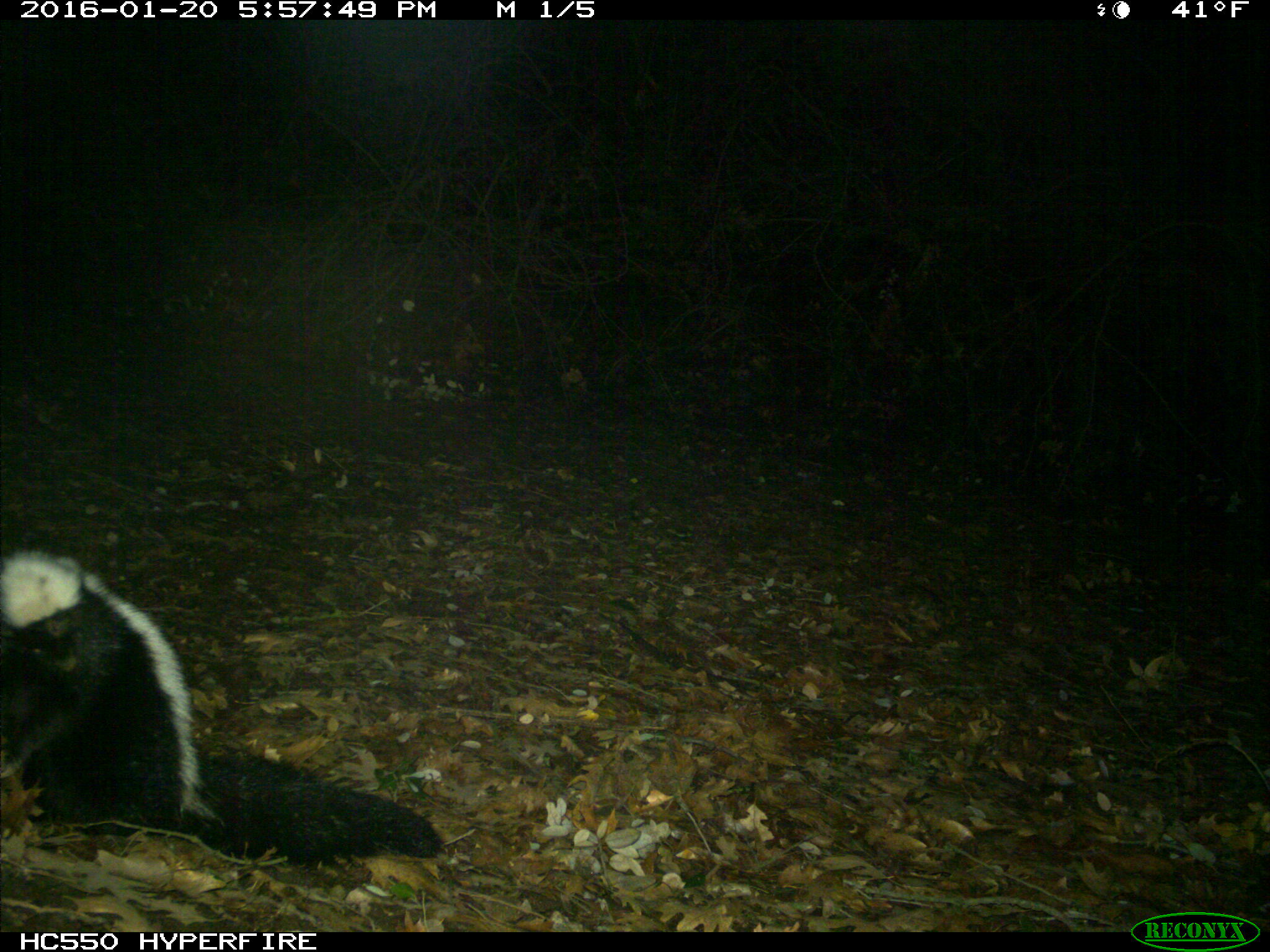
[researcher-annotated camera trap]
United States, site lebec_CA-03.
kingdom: Animalia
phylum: Chordata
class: Mammalia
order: Carnivora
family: Mephitidae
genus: Mephitis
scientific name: Mephitis mephitis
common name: striped skunk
Mephitis mephitis (striped skunk).